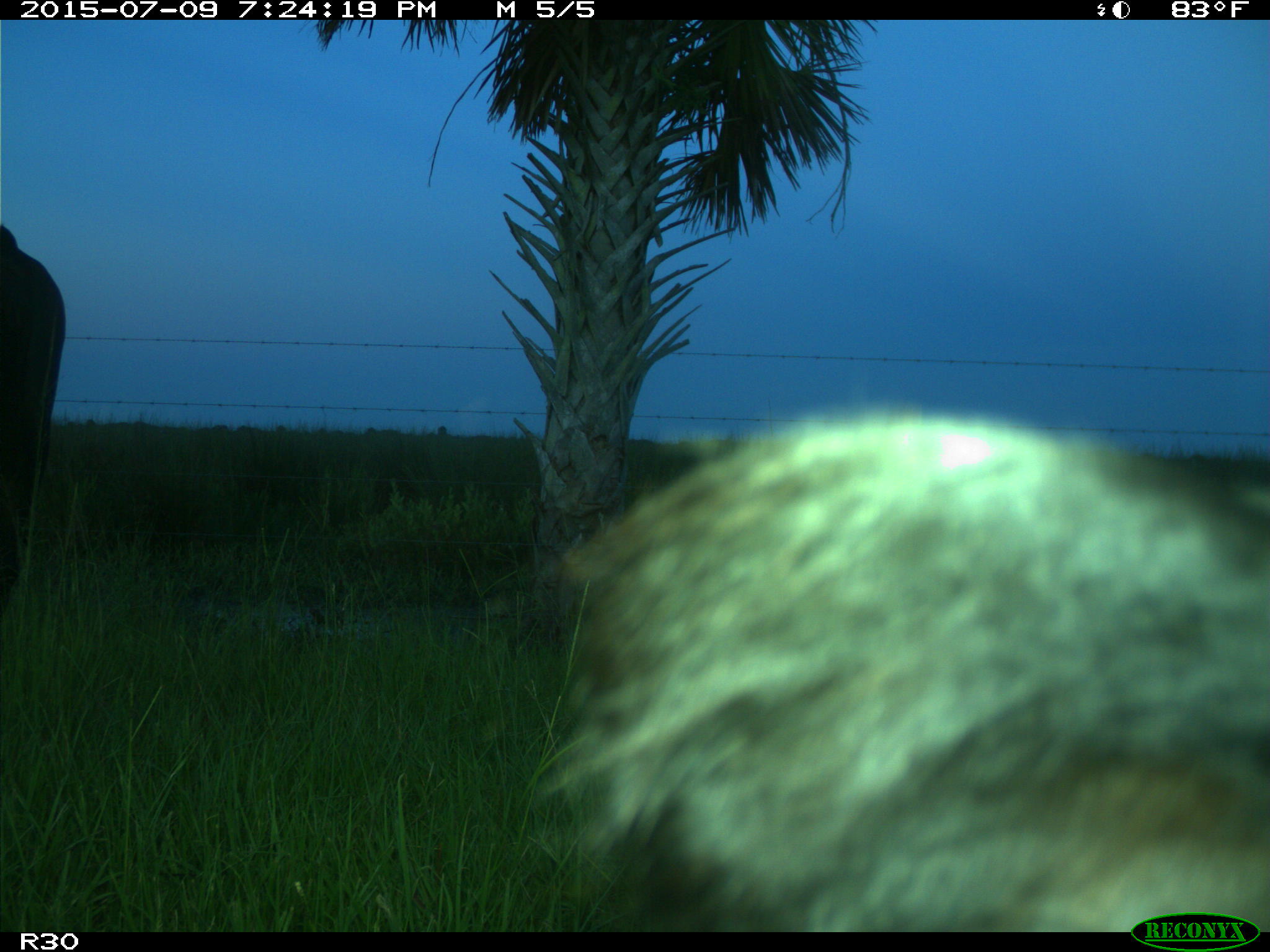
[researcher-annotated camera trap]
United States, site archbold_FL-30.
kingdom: Animalia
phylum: Chordata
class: Mammalia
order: Artiodactyla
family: Bovidae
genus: Bos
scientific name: Bos taurus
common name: domestic cow